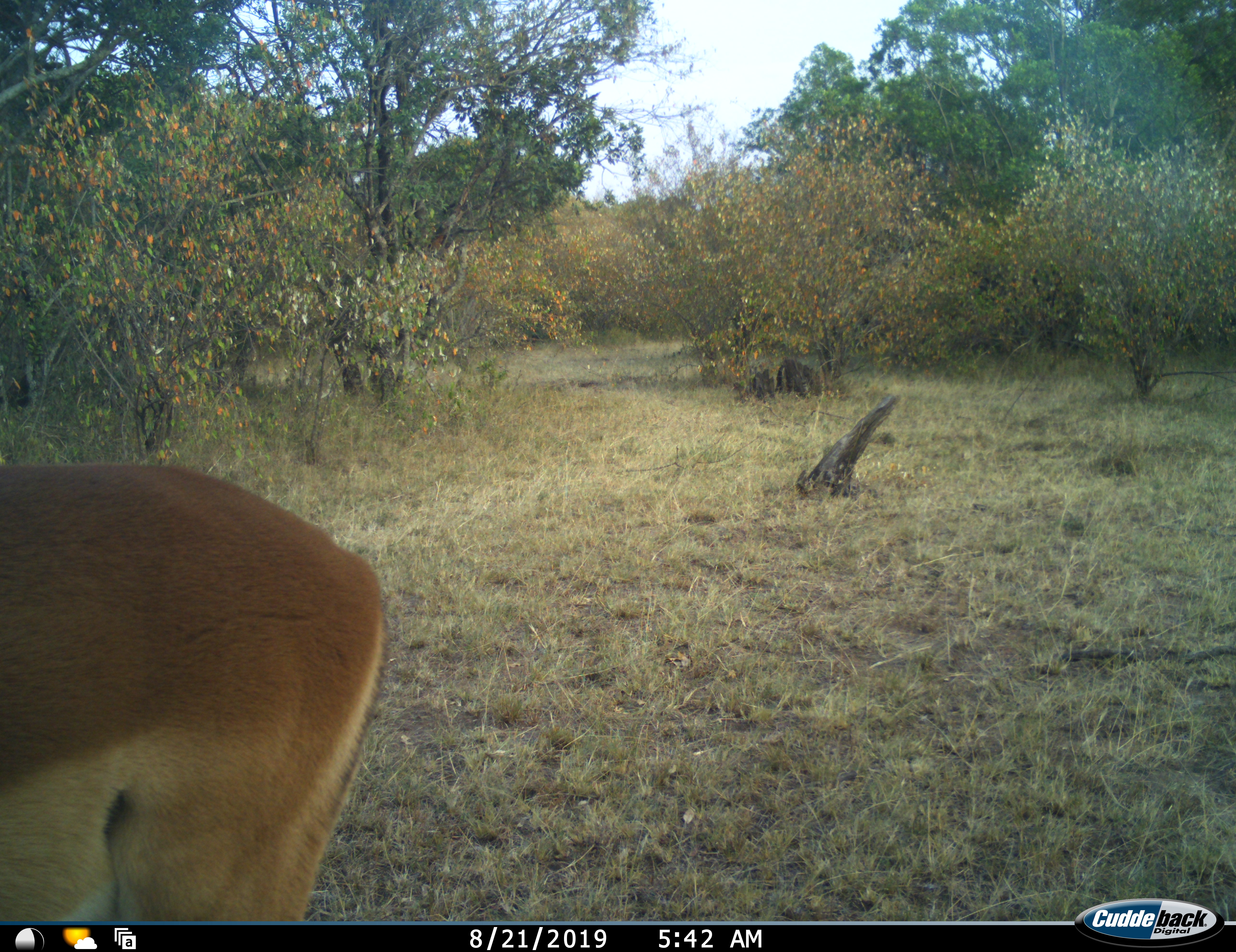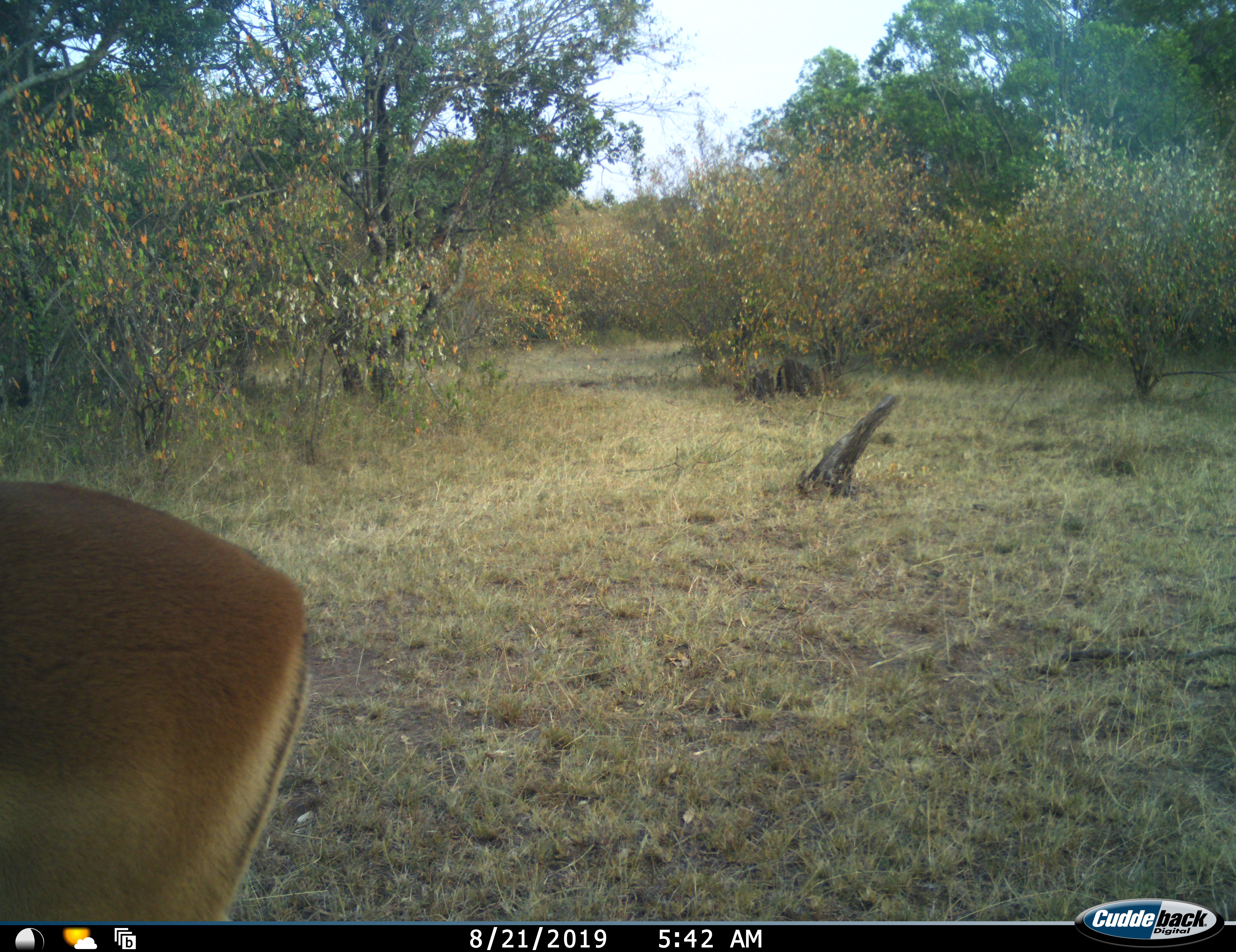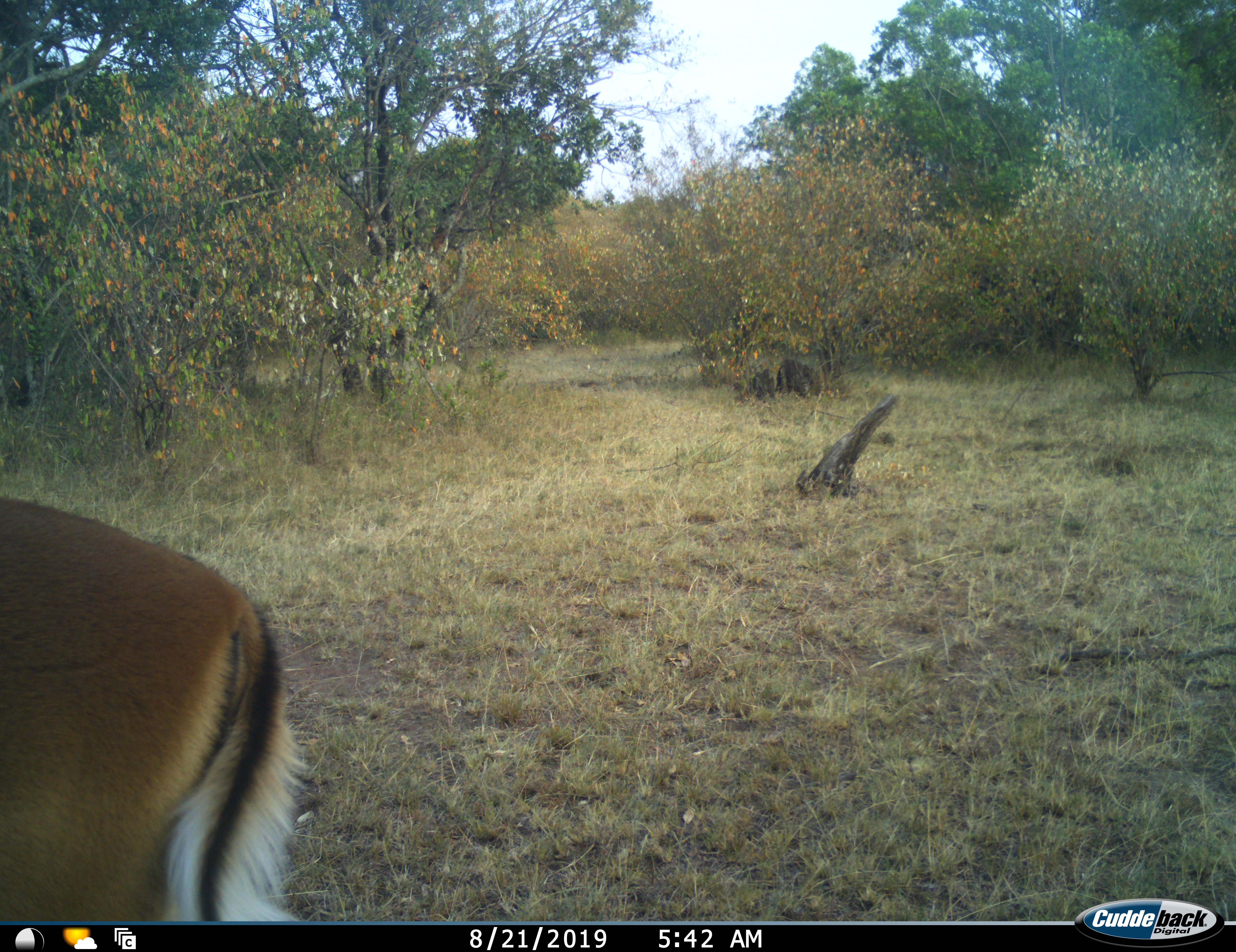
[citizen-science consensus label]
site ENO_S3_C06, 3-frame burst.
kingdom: Animalia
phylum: Chordata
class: Mammalia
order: Artiodactyla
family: Bovidae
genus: Aepyceros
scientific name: Aepyceros melampus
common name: impala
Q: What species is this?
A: Impala (Aepyceros melampus).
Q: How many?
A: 1.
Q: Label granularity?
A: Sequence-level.